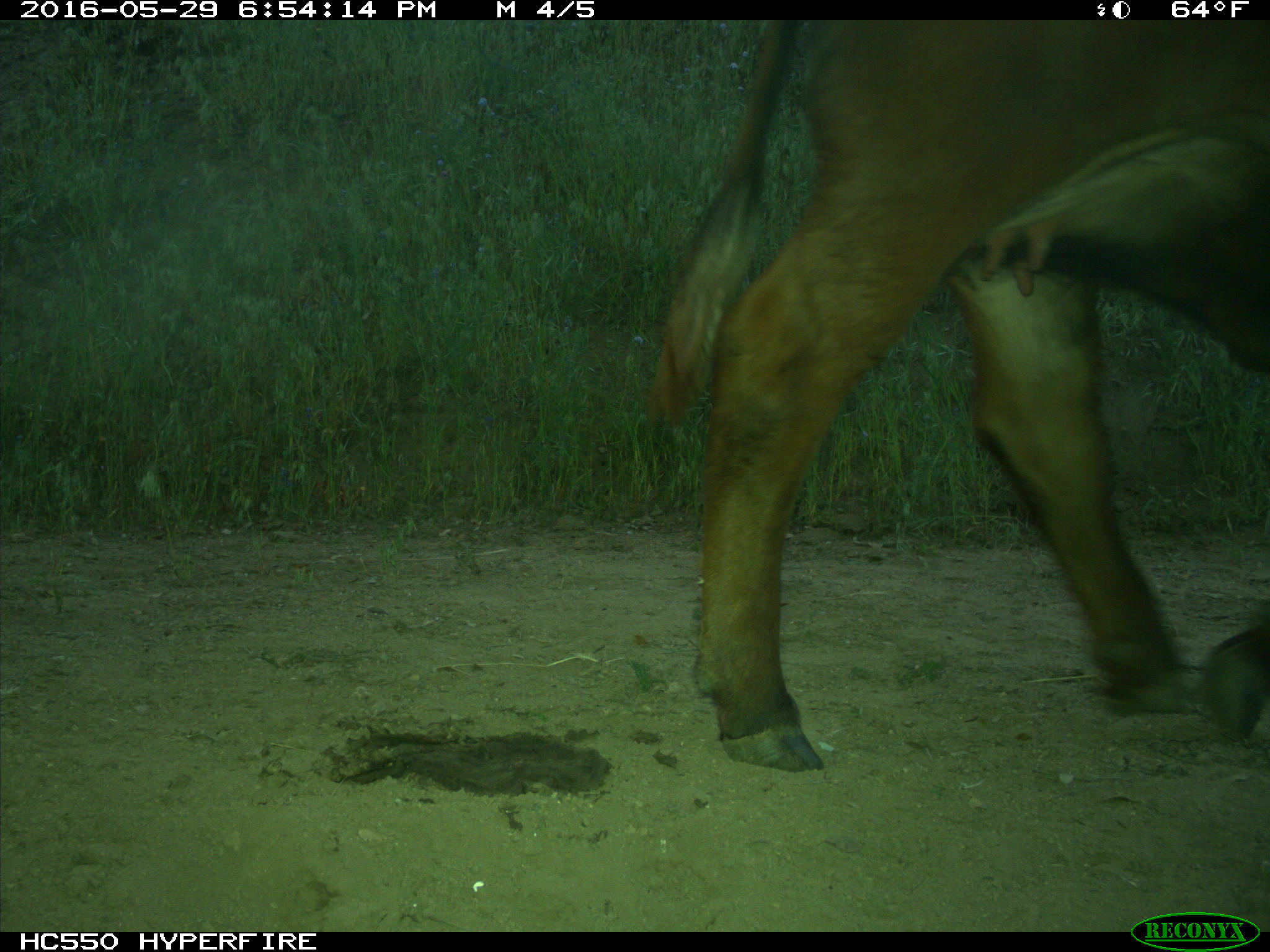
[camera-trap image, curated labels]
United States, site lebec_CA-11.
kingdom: Animalia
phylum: Chordata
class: Mammalia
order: Artiodactyla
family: Bovidae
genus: Bos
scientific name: Bos taurus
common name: domestic cow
Bos taurus (domestic cow).